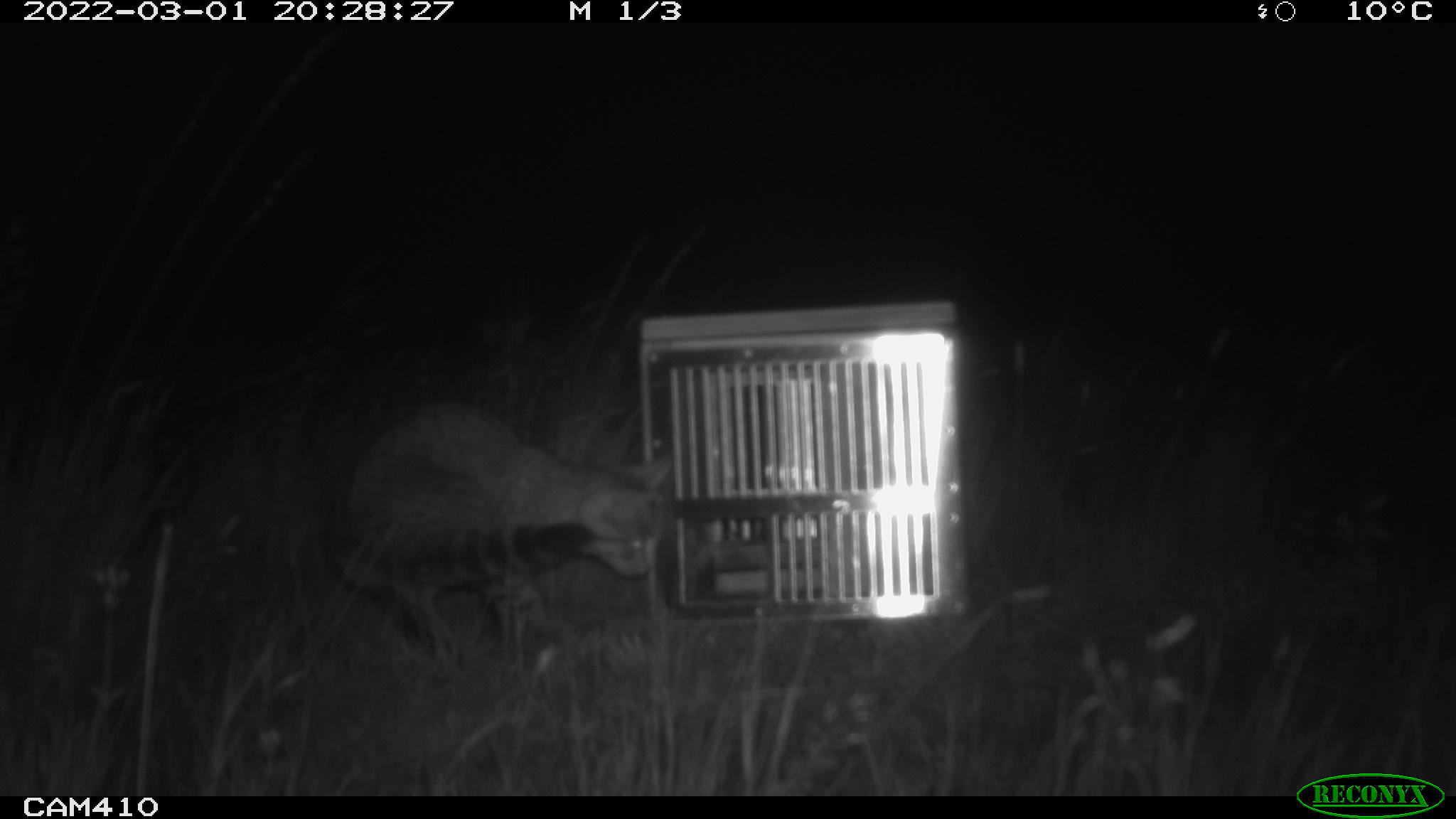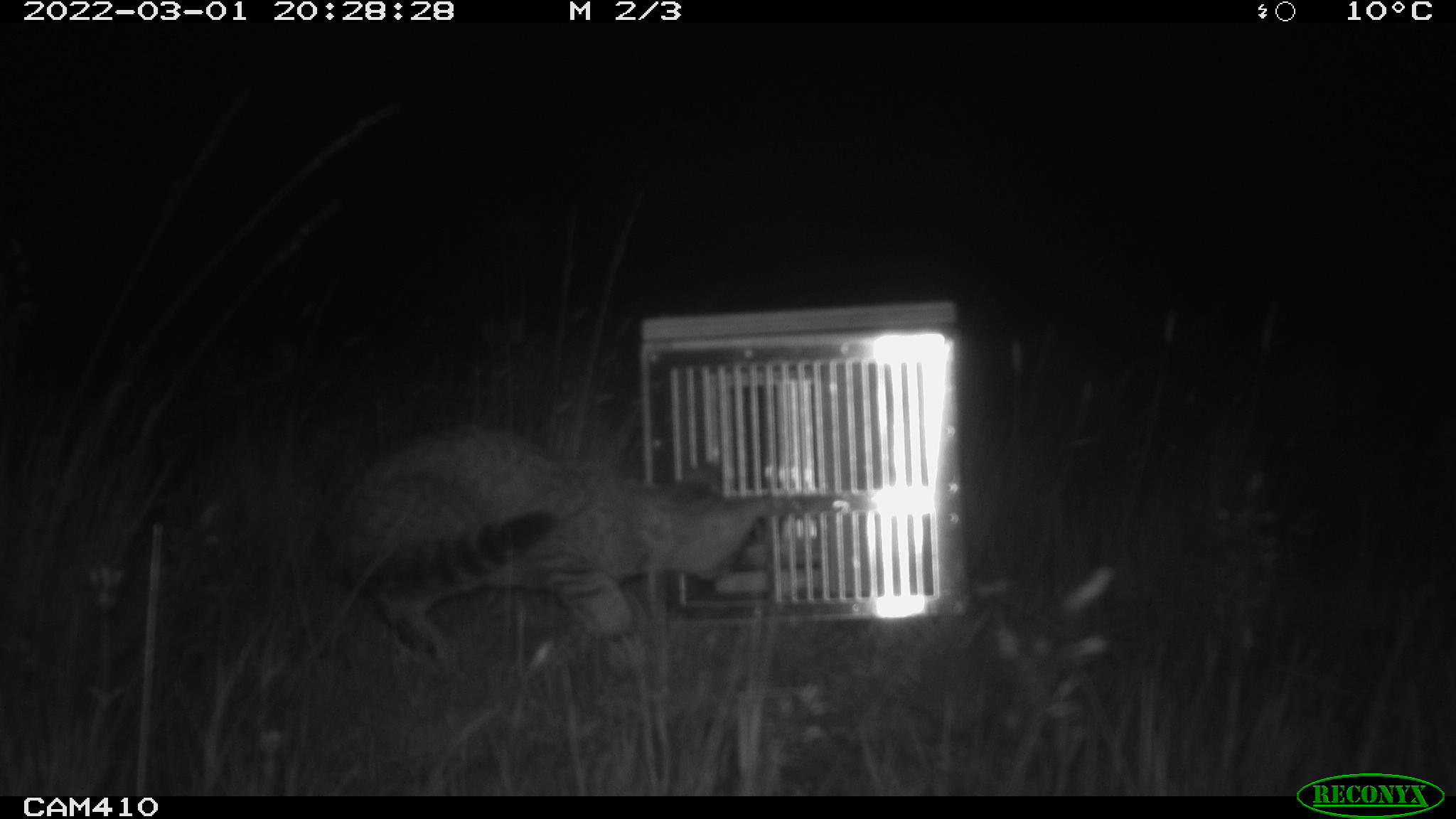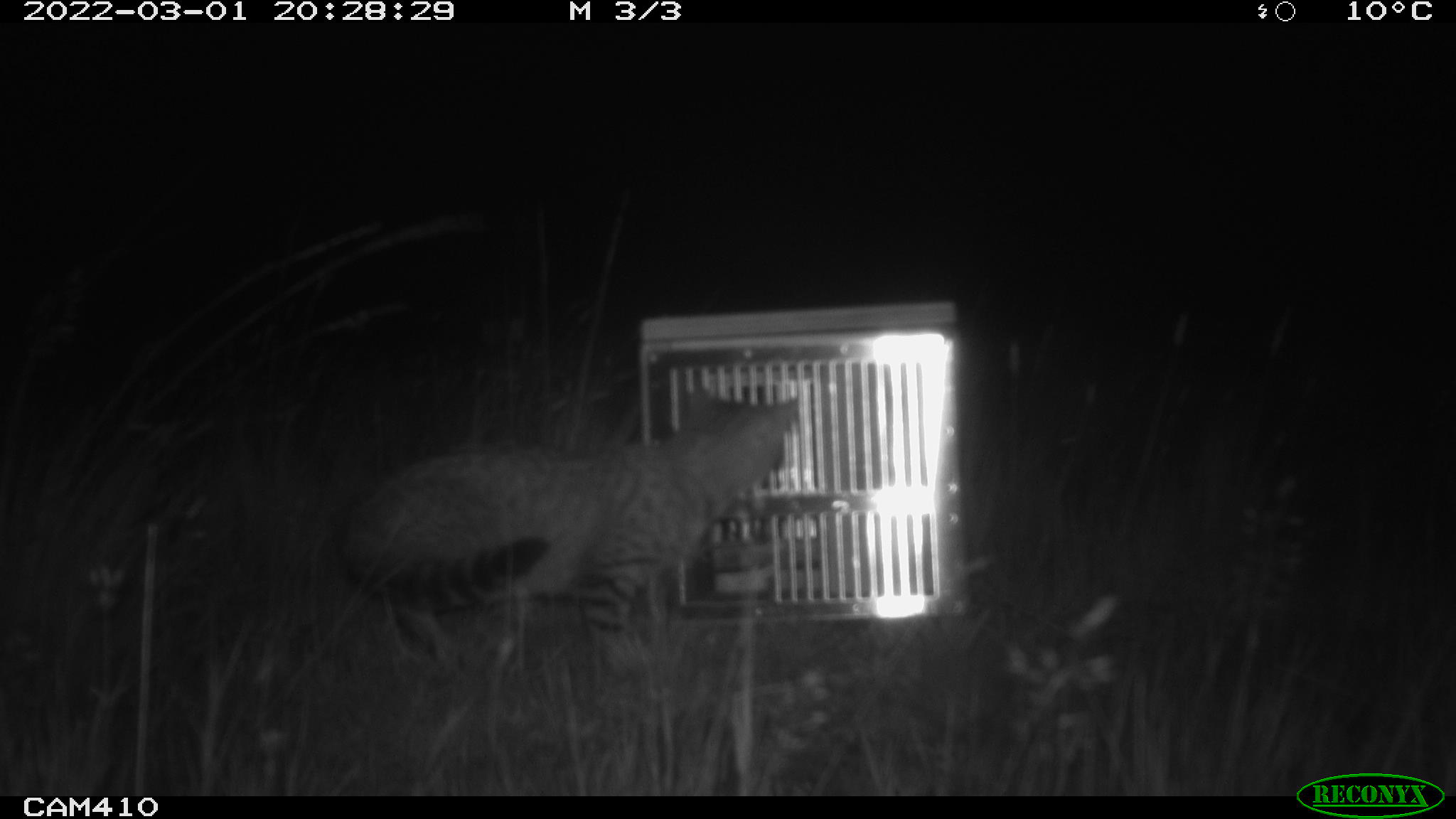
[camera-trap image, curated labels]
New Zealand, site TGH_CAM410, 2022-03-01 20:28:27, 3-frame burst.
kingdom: Animalia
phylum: Chordata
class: Mammalia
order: Carnivora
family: Felidae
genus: Felis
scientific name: Felis catus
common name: domestic cat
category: cat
Cat (domestic cat) (Felis catus).